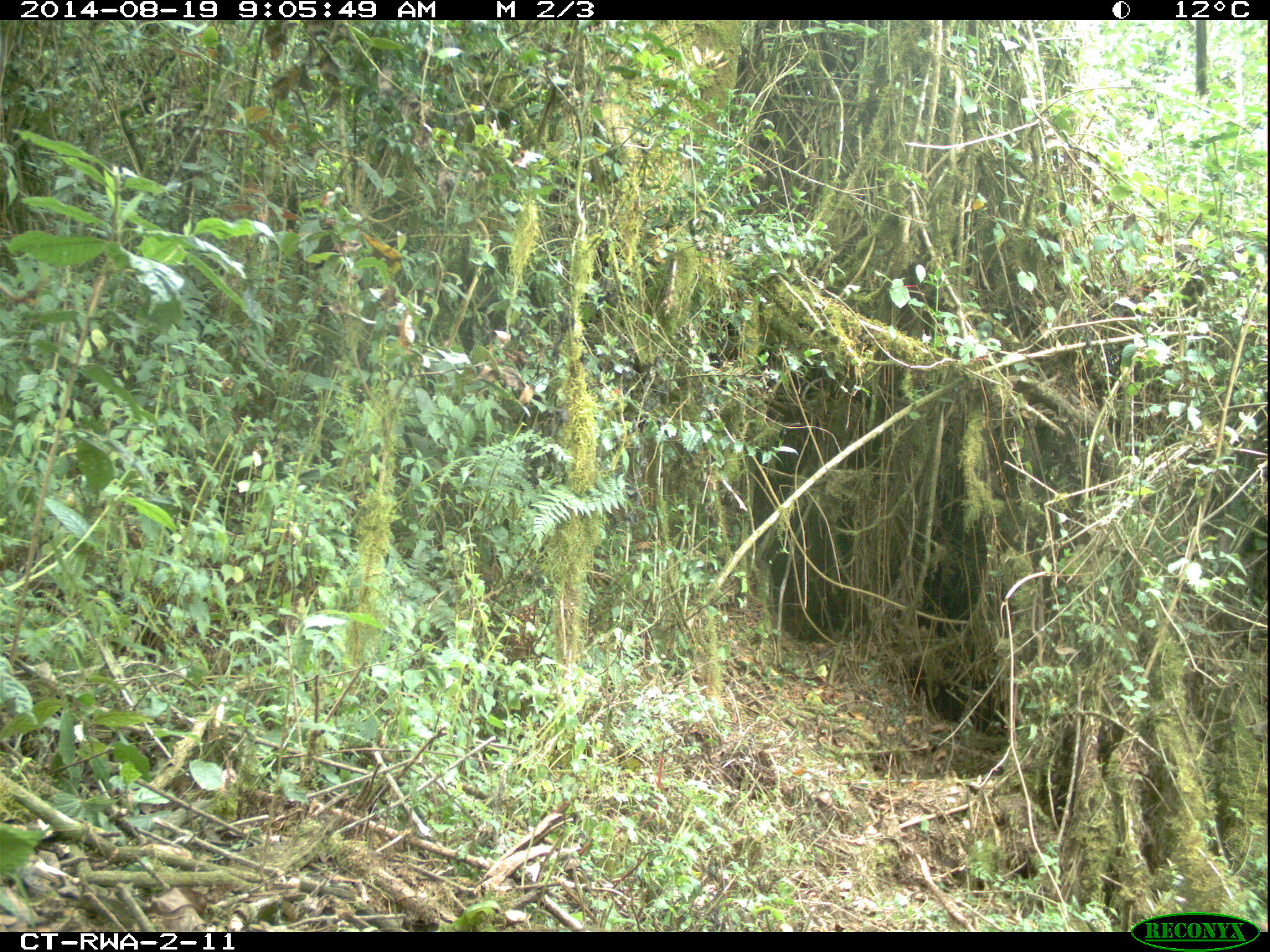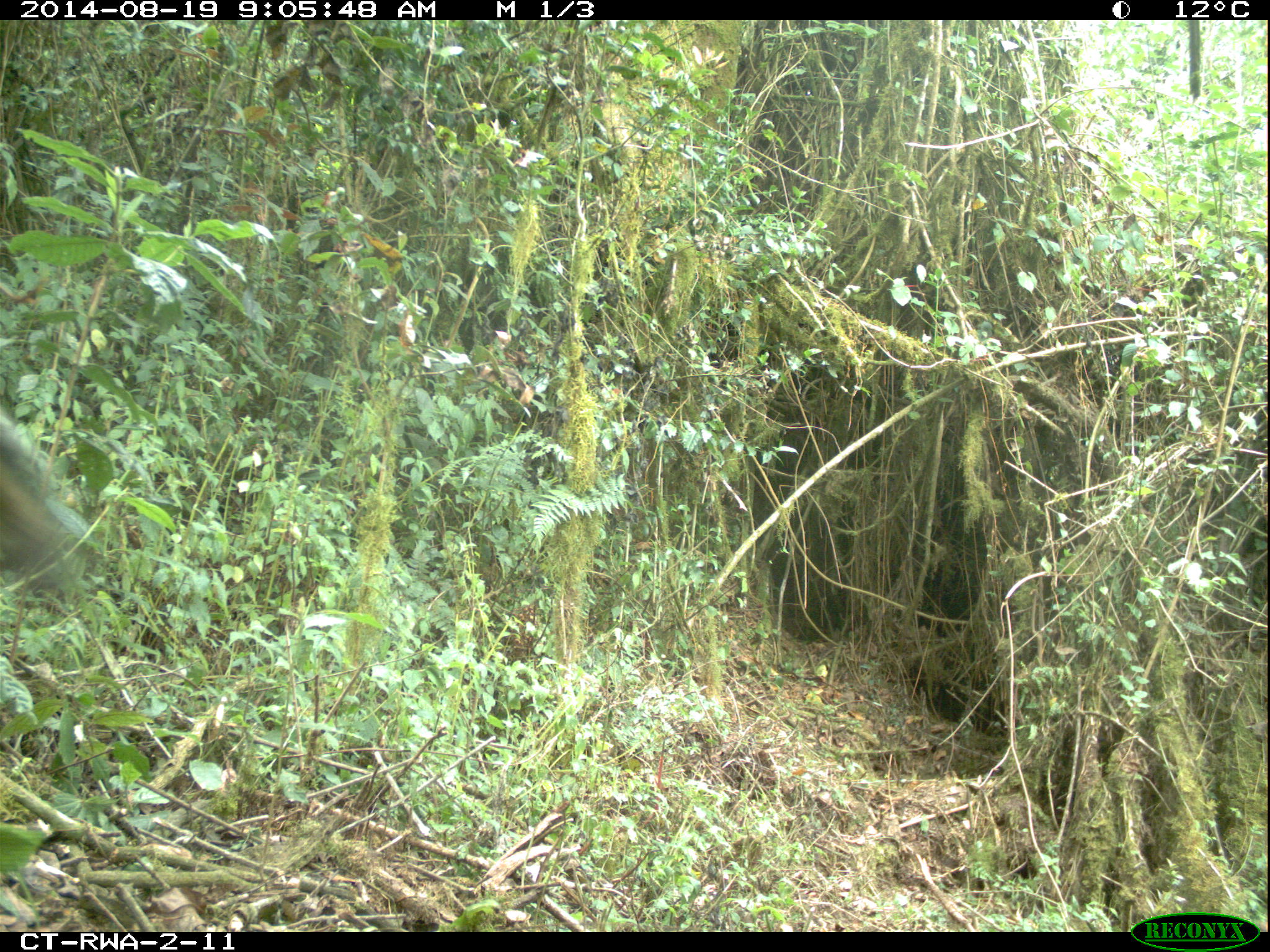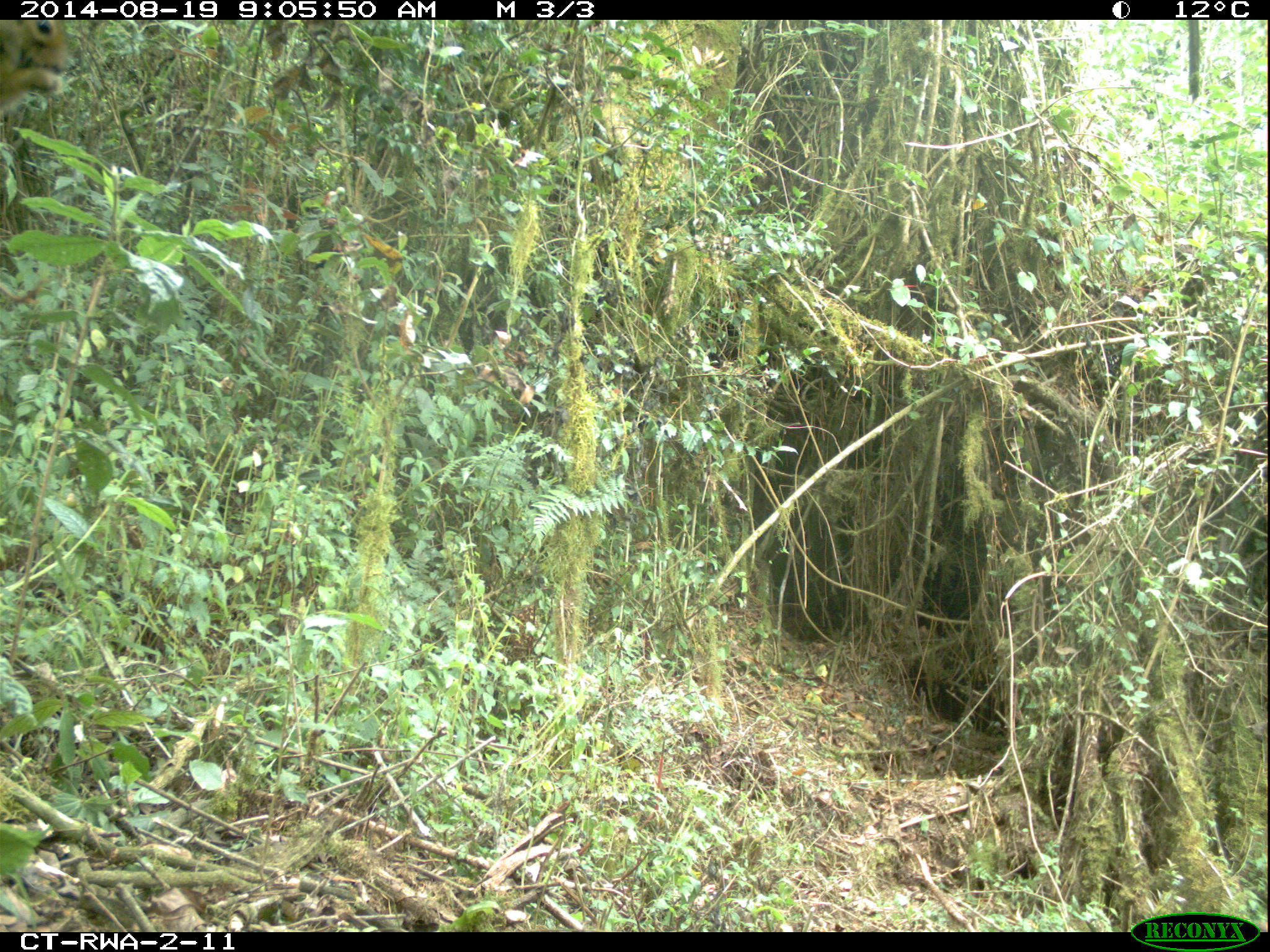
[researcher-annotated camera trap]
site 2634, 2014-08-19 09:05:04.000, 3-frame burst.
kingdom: Animalia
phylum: Chordata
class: Mammalia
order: Rodentia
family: Sciuridae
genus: Funisciurus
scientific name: Funisciurus carruthersi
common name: carruther's mountain squirrel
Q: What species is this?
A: Funisciurus carruthersi (carruther's mountain squirrel).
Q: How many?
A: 1.